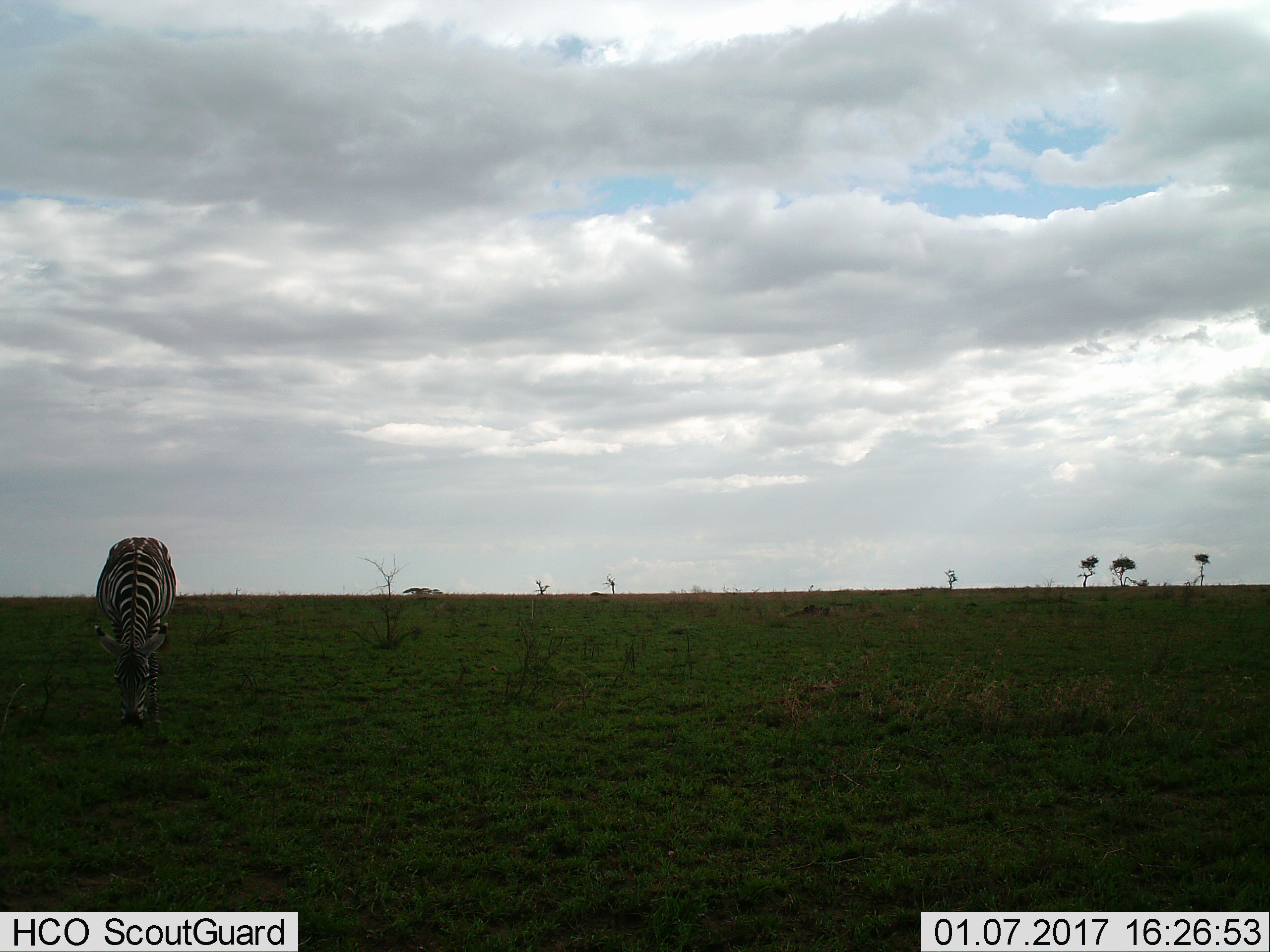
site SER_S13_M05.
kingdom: Animalia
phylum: Chordata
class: Mammalia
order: Perissodactyla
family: Equidae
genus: Equus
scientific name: Equus quagga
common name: plains zebra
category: zebraplains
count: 1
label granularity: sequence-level